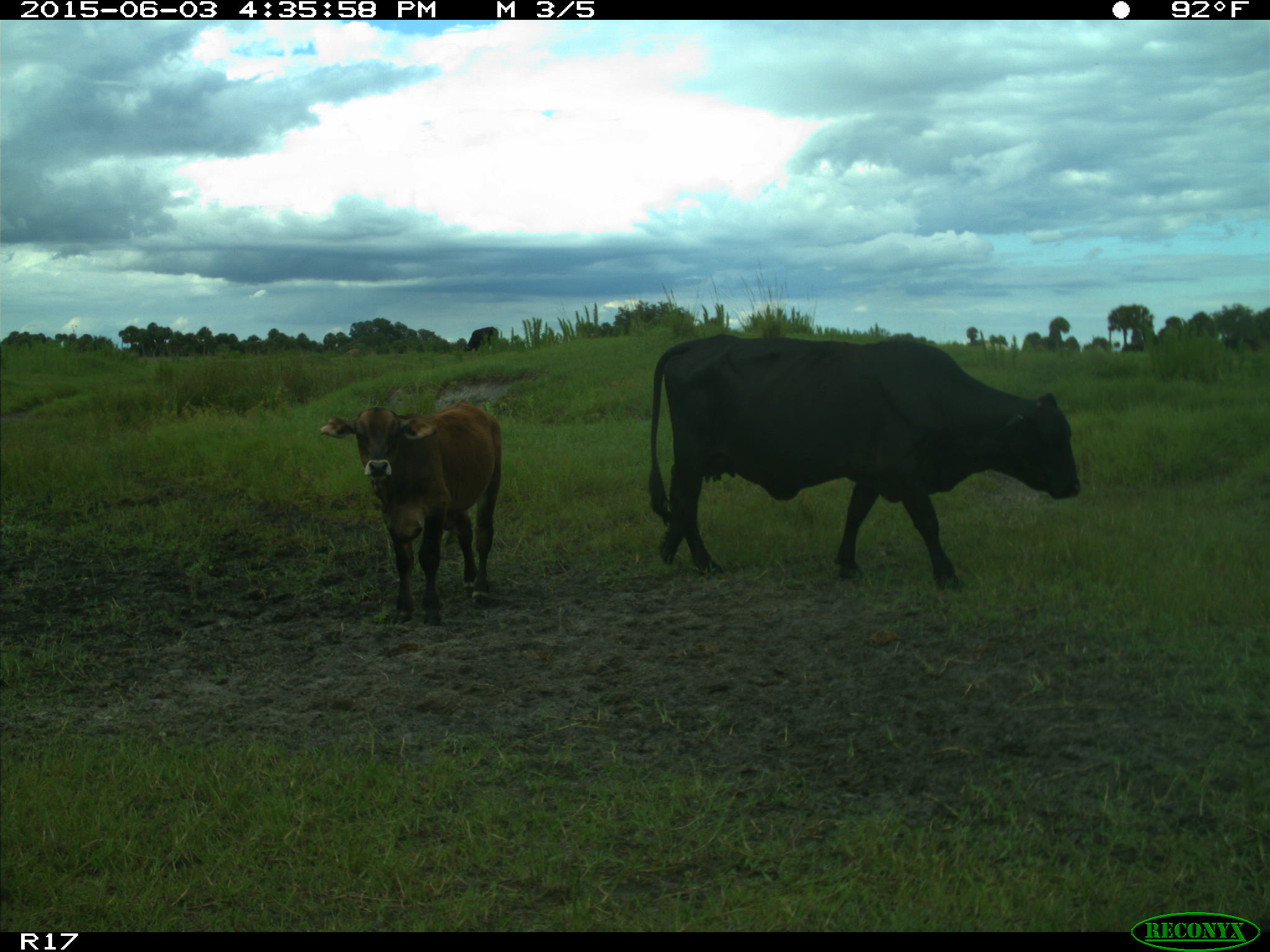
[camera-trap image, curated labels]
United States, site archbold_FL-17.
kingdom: Animalia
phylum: Chordata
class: Mammalia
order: Artiodactyla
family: Bovidae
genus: Bos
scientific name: Bos taurus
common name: domestic cow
Bos taurus (domestic cow).